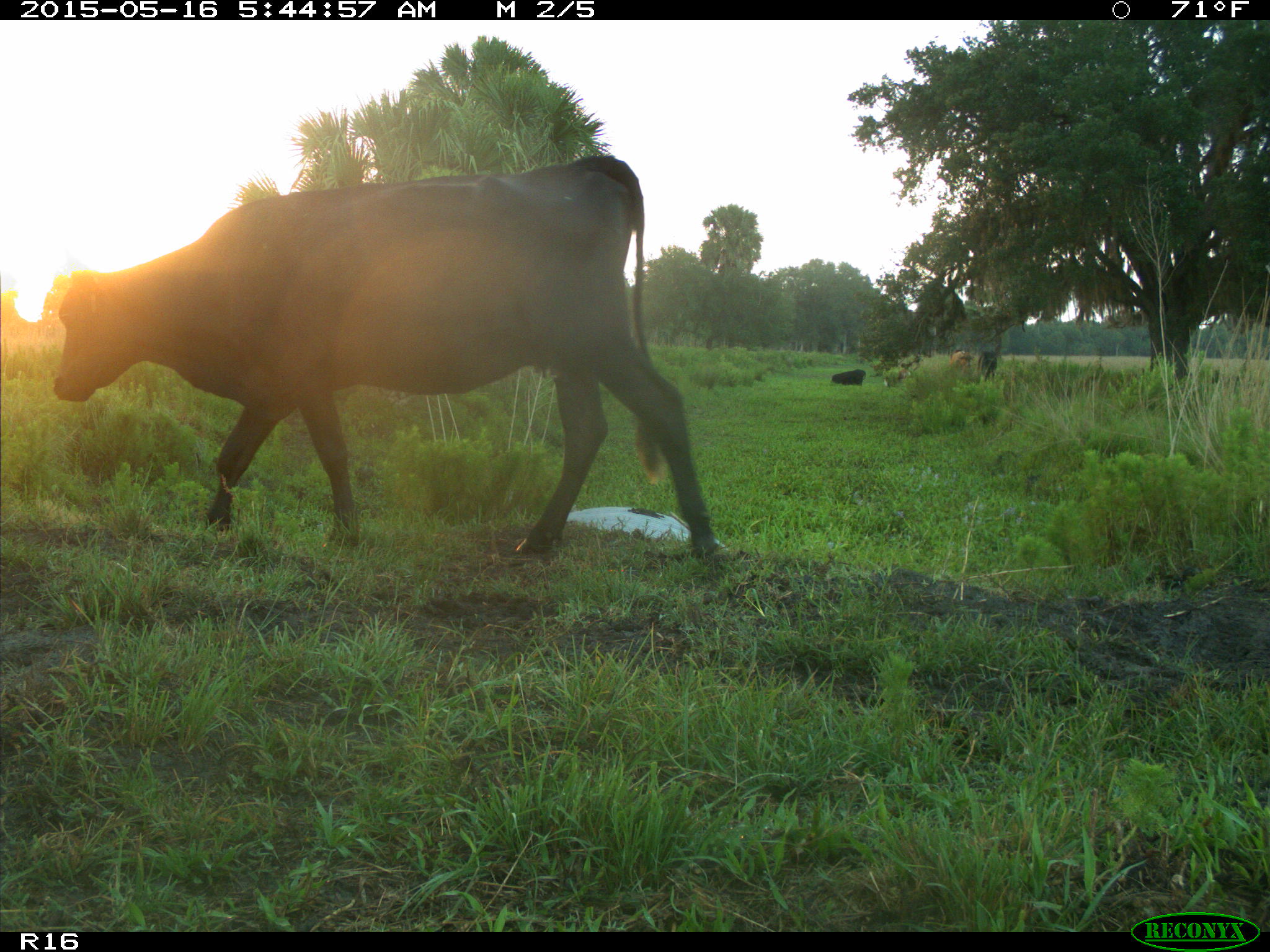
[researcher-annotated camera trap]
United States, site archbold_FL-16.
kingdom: Animalia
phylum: Chordata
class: Mammalia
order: Artiodactyla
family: Bovidae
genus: Bos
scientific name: Bos taurus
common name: domestic cow